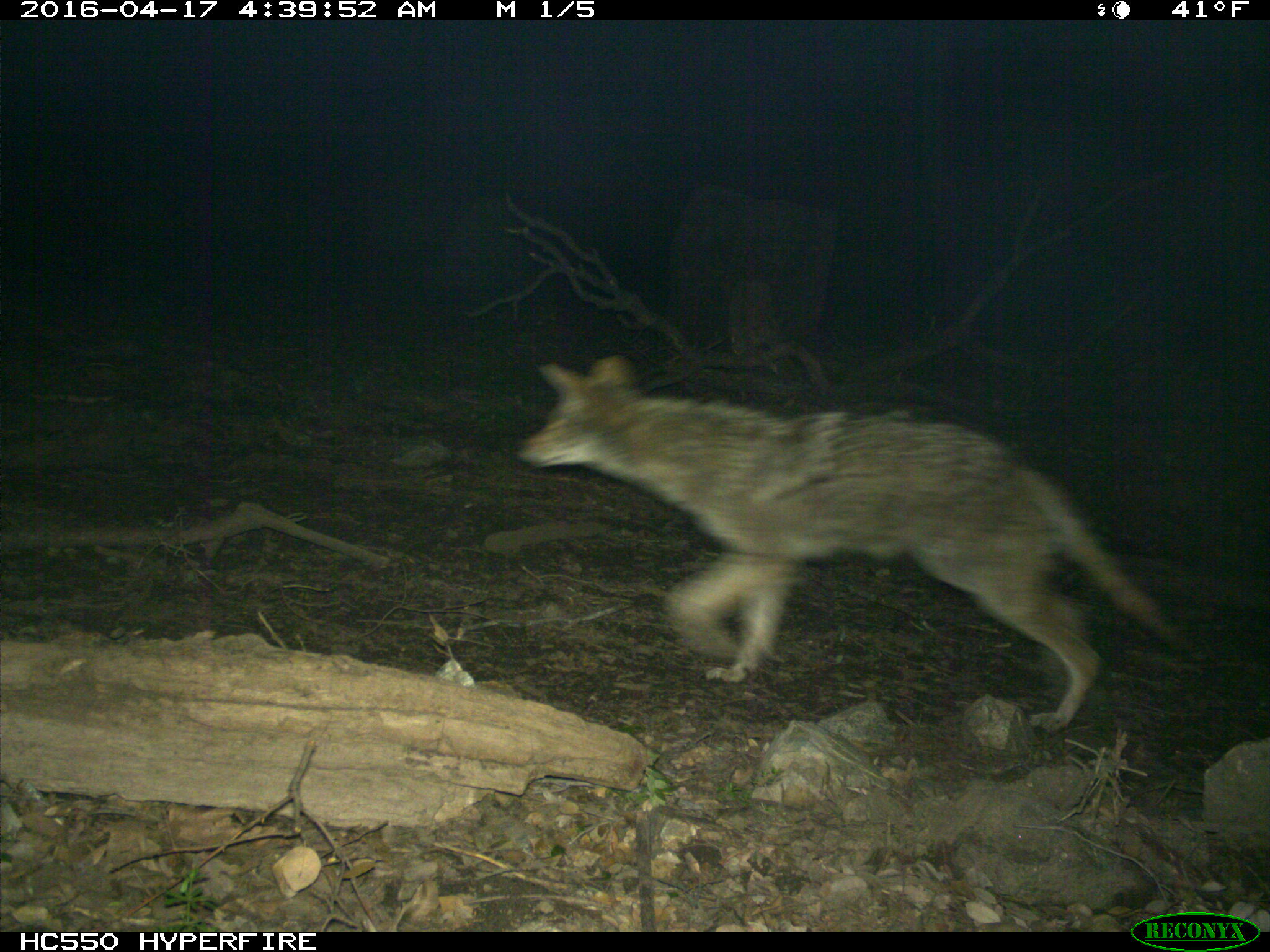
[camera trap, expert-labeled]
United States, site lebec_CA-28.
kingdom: Animalia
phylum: Chordata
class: Mammalia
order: Carnivora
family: Canidae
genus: Canis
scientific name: Canis latrans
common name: coyote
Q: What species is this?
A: Canis latrans (coyote).